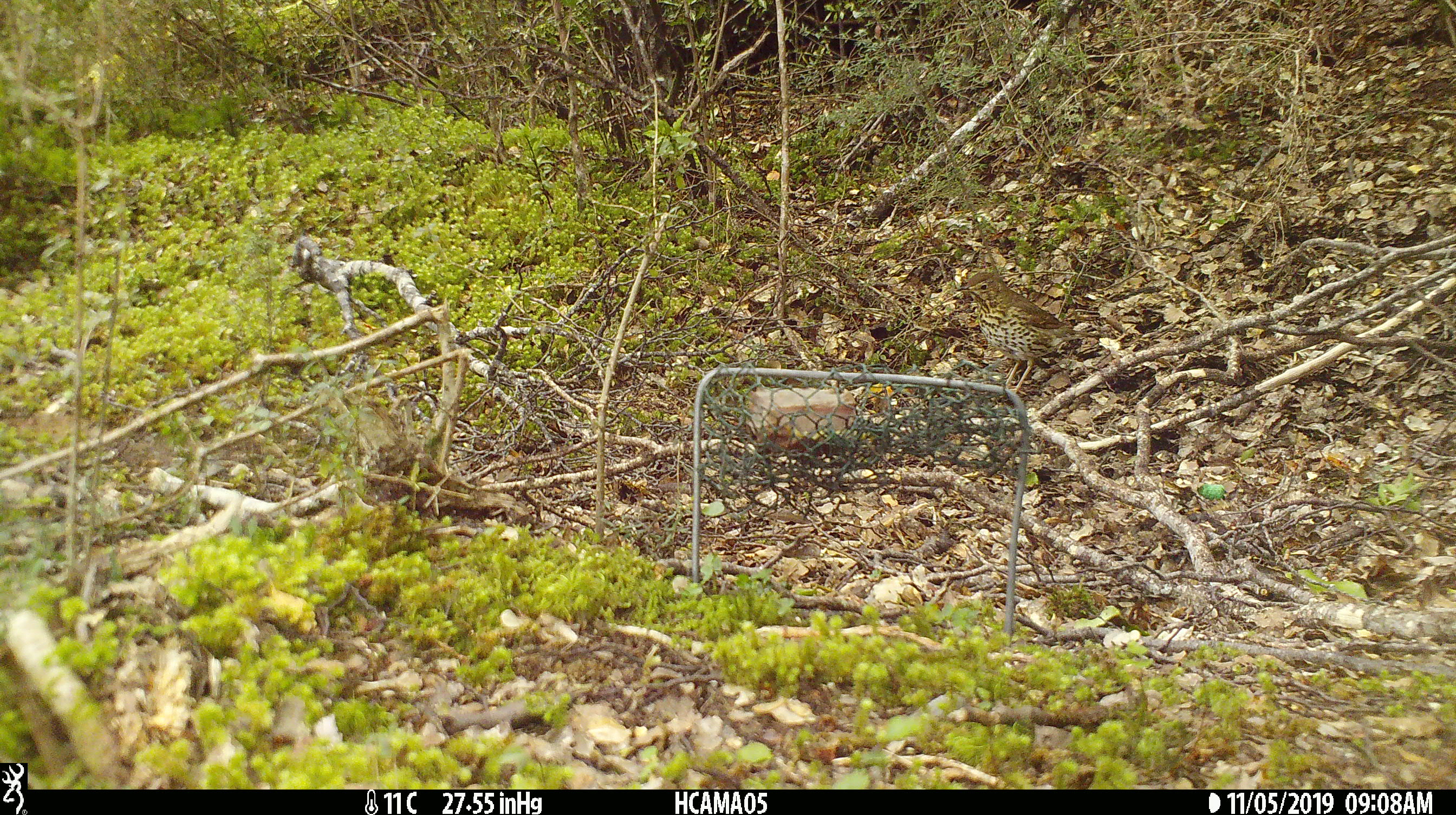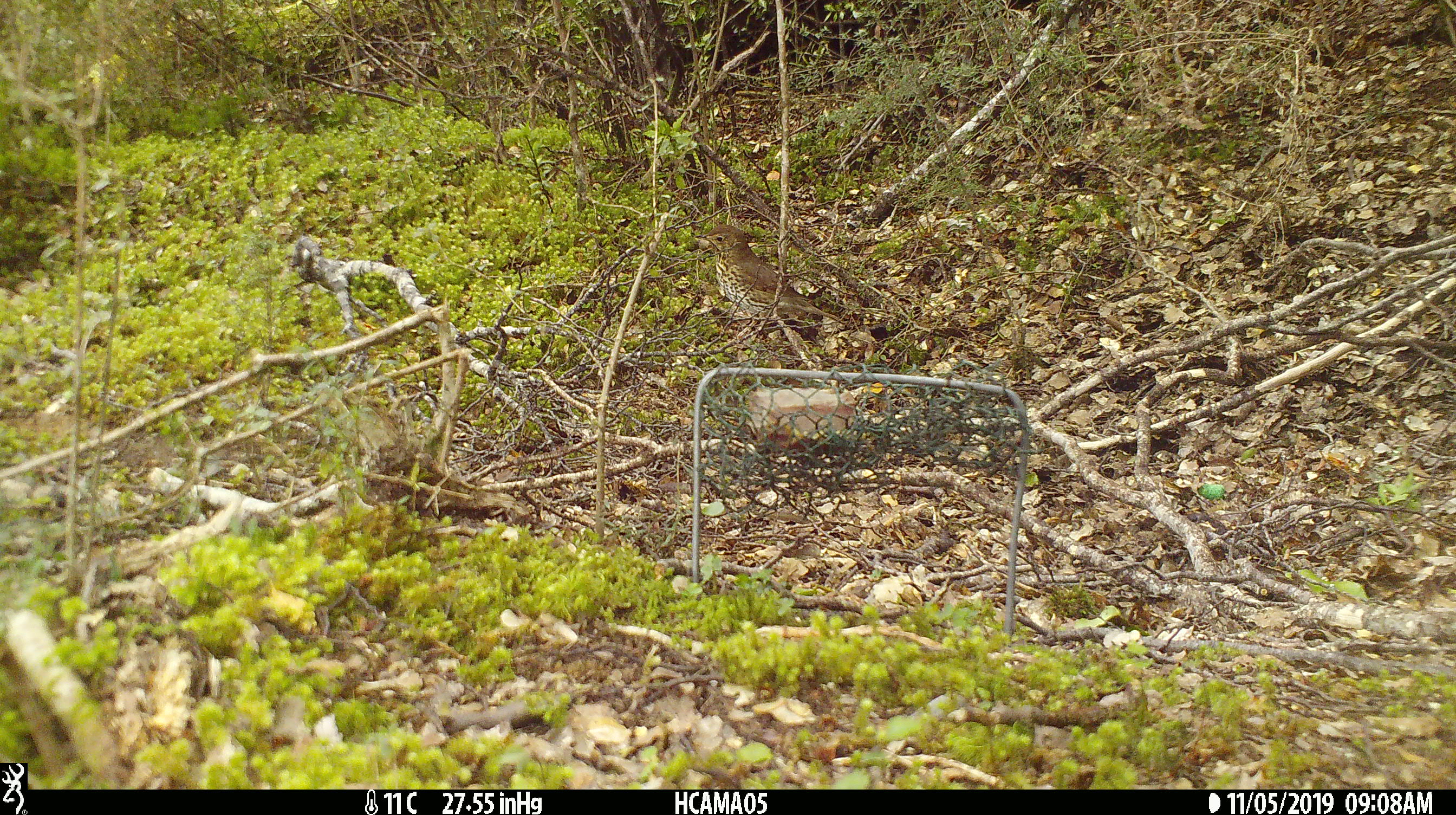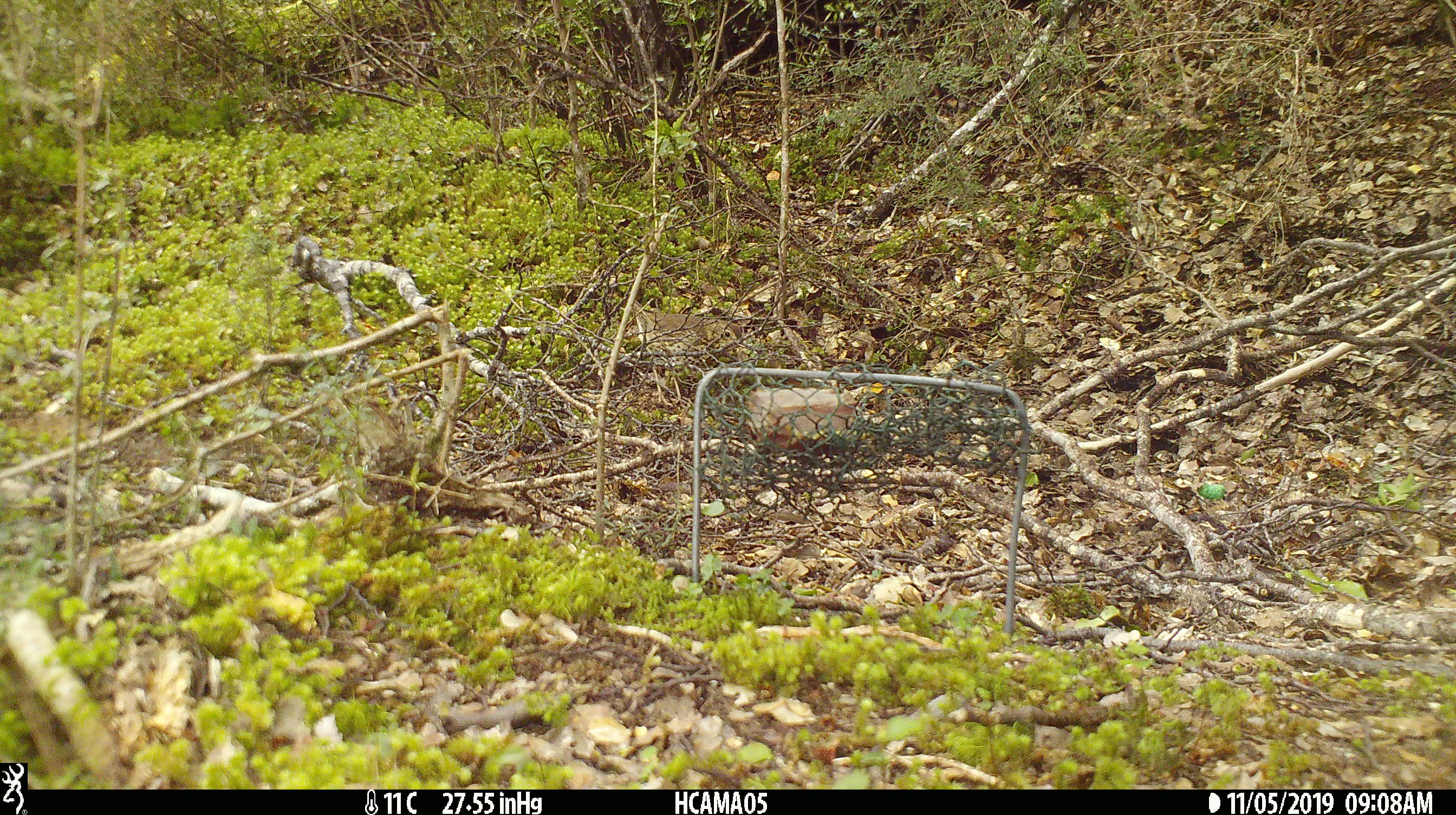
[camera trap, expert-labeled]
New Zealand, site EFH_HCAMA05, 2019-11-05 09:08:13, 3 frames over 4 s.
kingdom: Animalia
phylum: Chordata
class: Aves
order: Passeriformes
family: Turdidae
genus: Turdus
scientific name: Turdus philomelos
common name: song thrush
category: thrush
Thrush (song thrush) (Turdus philomelos).